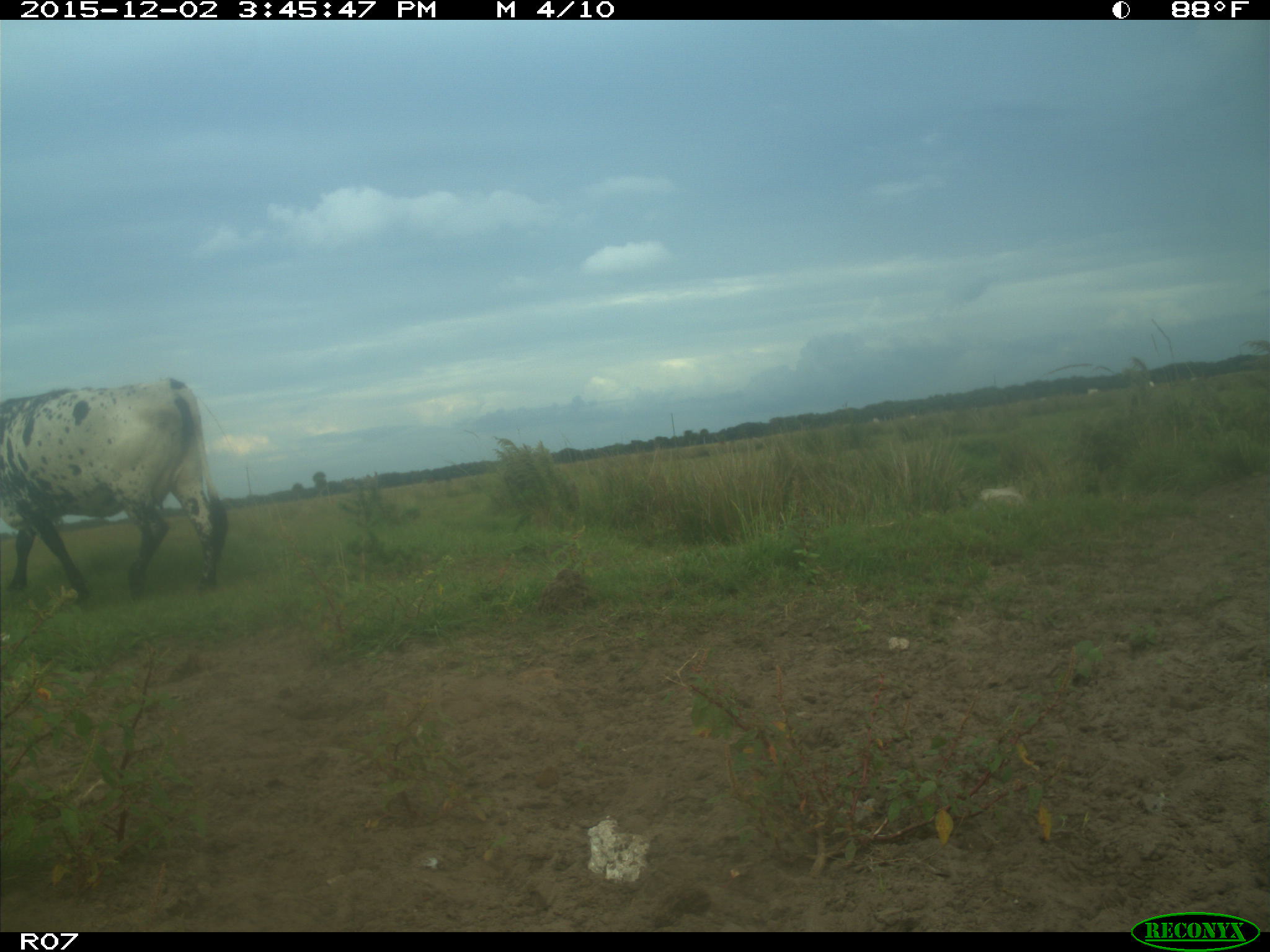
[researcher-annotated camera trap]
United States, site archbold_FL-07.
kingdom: Animalia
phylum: Chordata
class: Mammalia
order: Artiodactyla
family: Bovidae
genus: Bos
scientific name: Bos taurus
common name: domestic cow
Bos taurus (domestic cow).